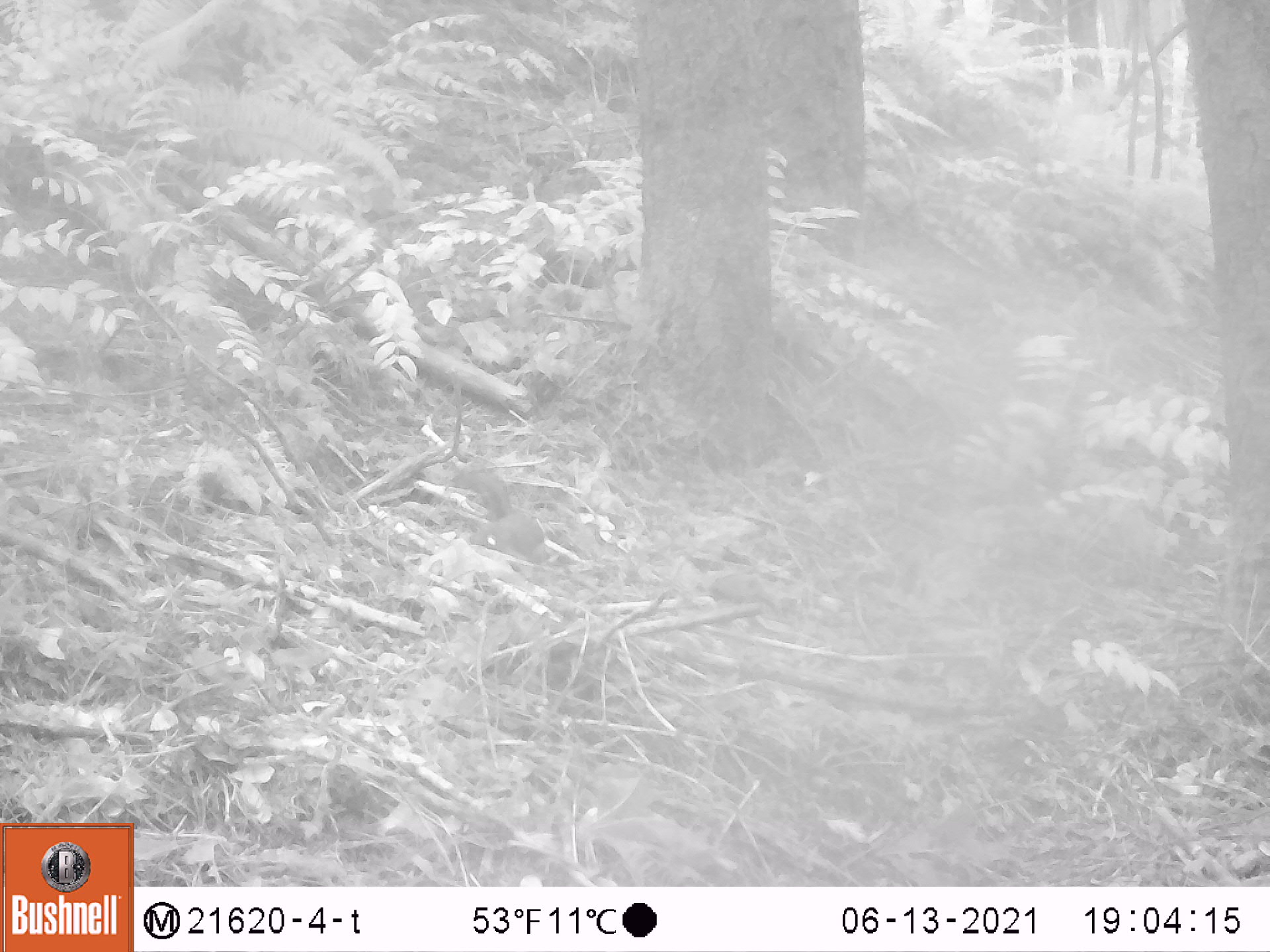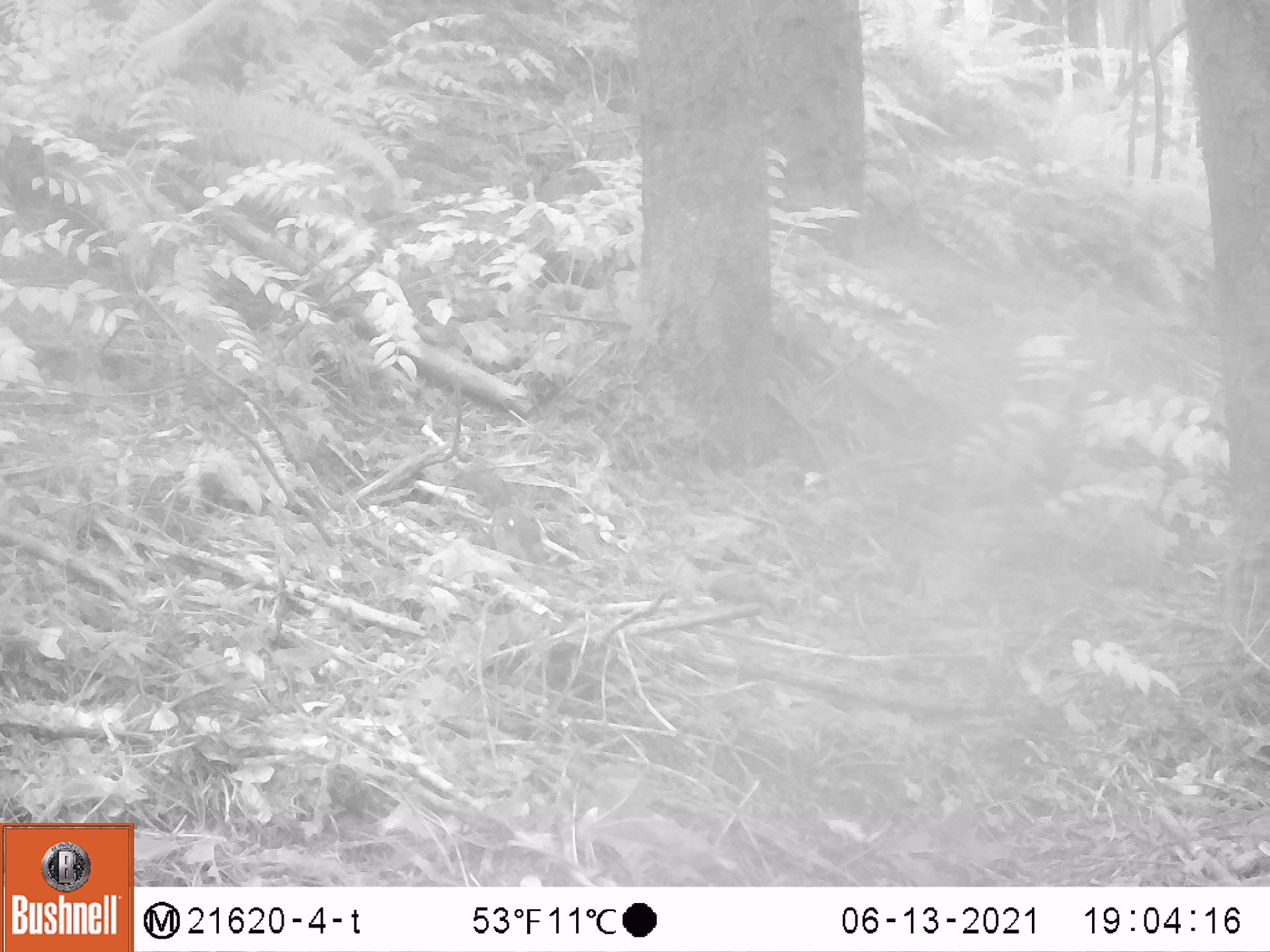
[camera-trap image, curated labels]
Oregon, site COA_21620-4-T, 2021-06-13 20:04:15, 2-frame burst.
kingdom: Animalia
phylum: Chordata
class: Mammalia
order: Rodentia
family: Sciuridae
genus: Tamiasciurus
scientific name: Tamiasciurus douglasii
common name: douglas squirrel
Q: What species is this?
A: Douglas squirrel (Tamiasciurus douglasii).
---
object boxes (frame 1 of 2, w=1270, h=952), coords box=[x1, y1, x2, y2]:
douglas squirrel: box=[425, 448, 577, 586]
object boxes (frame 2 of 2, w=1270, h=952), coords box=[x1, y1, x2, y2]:
douglas squirrel: box=[432, 445, 564, 579]